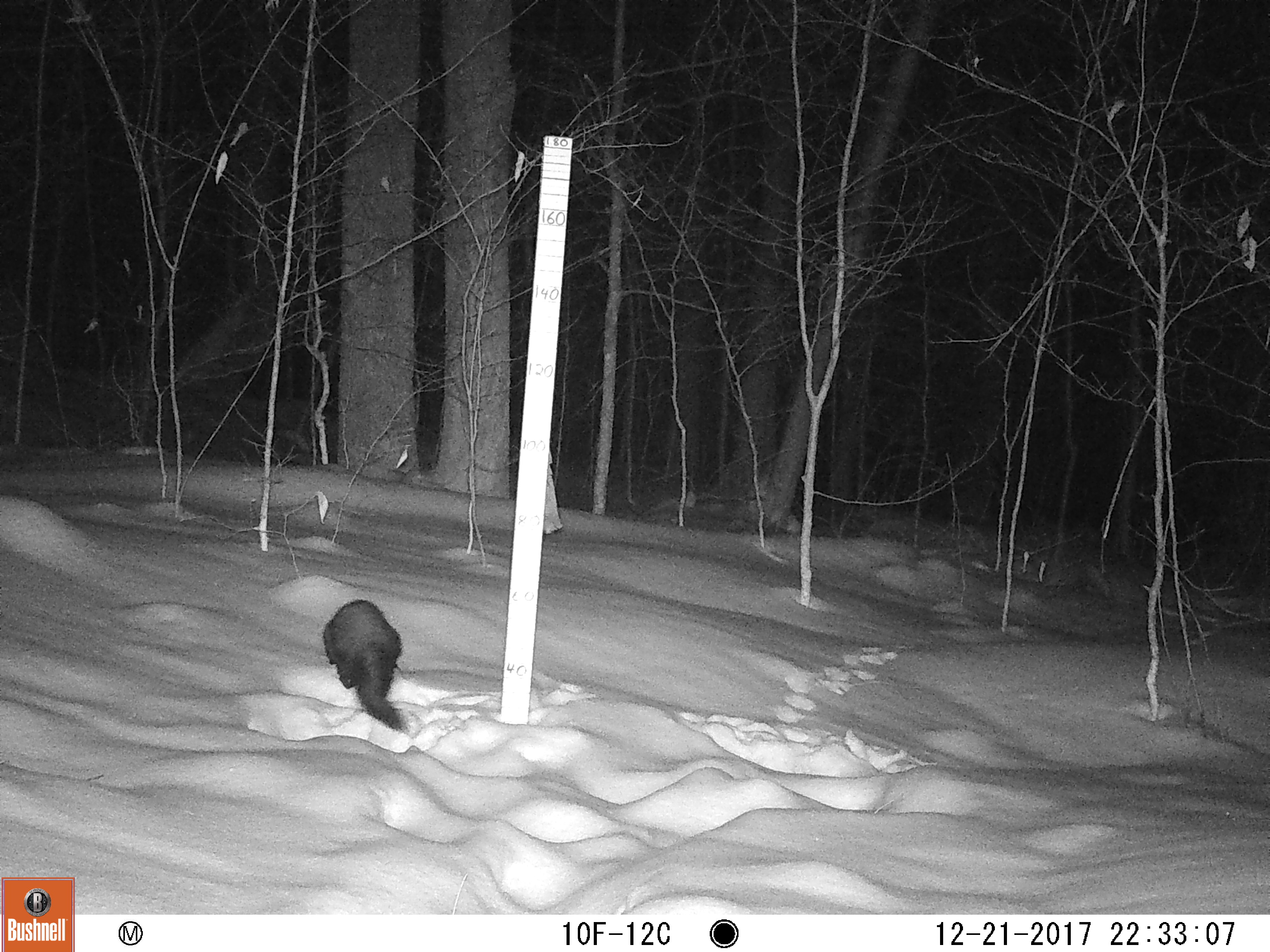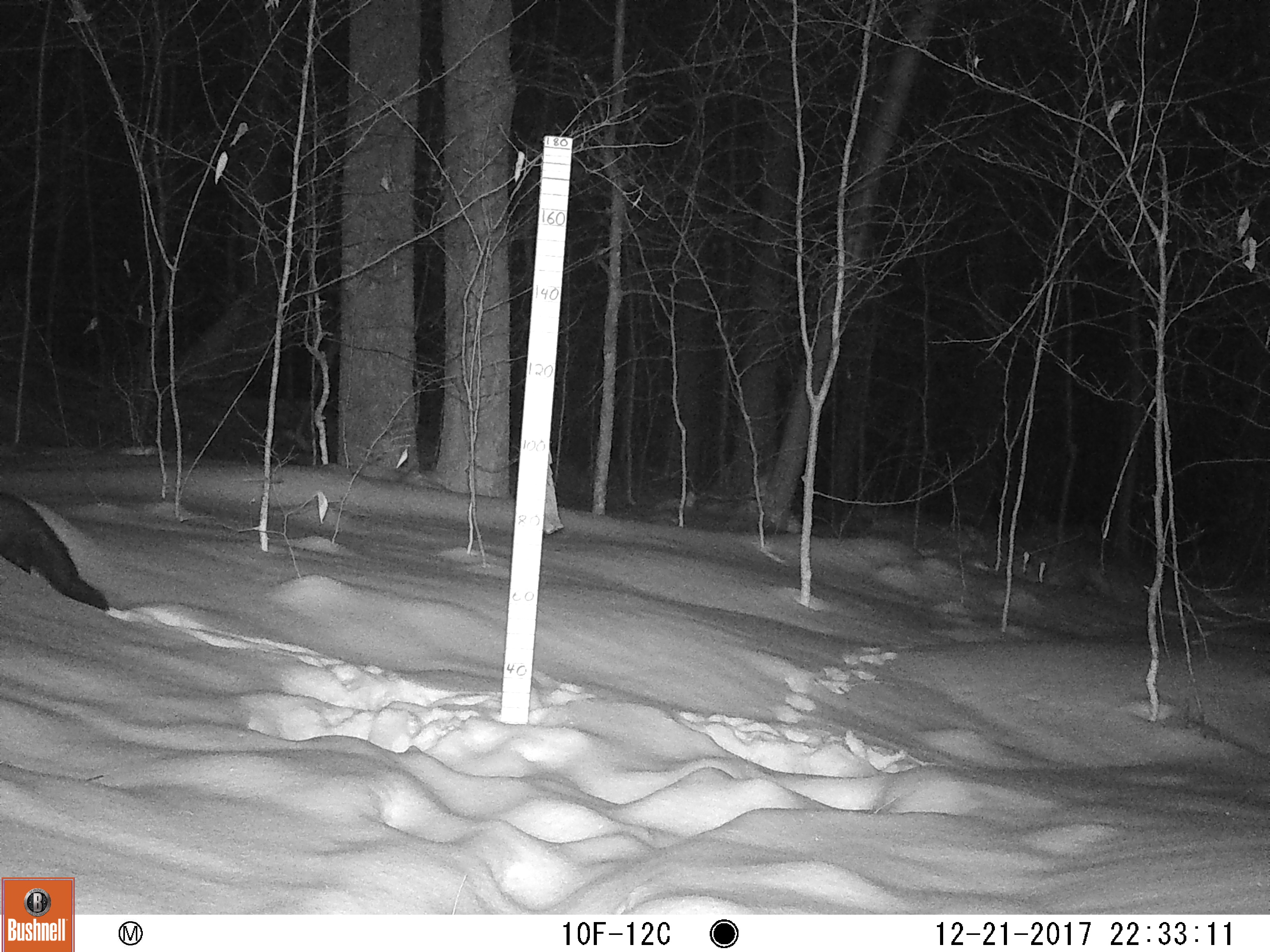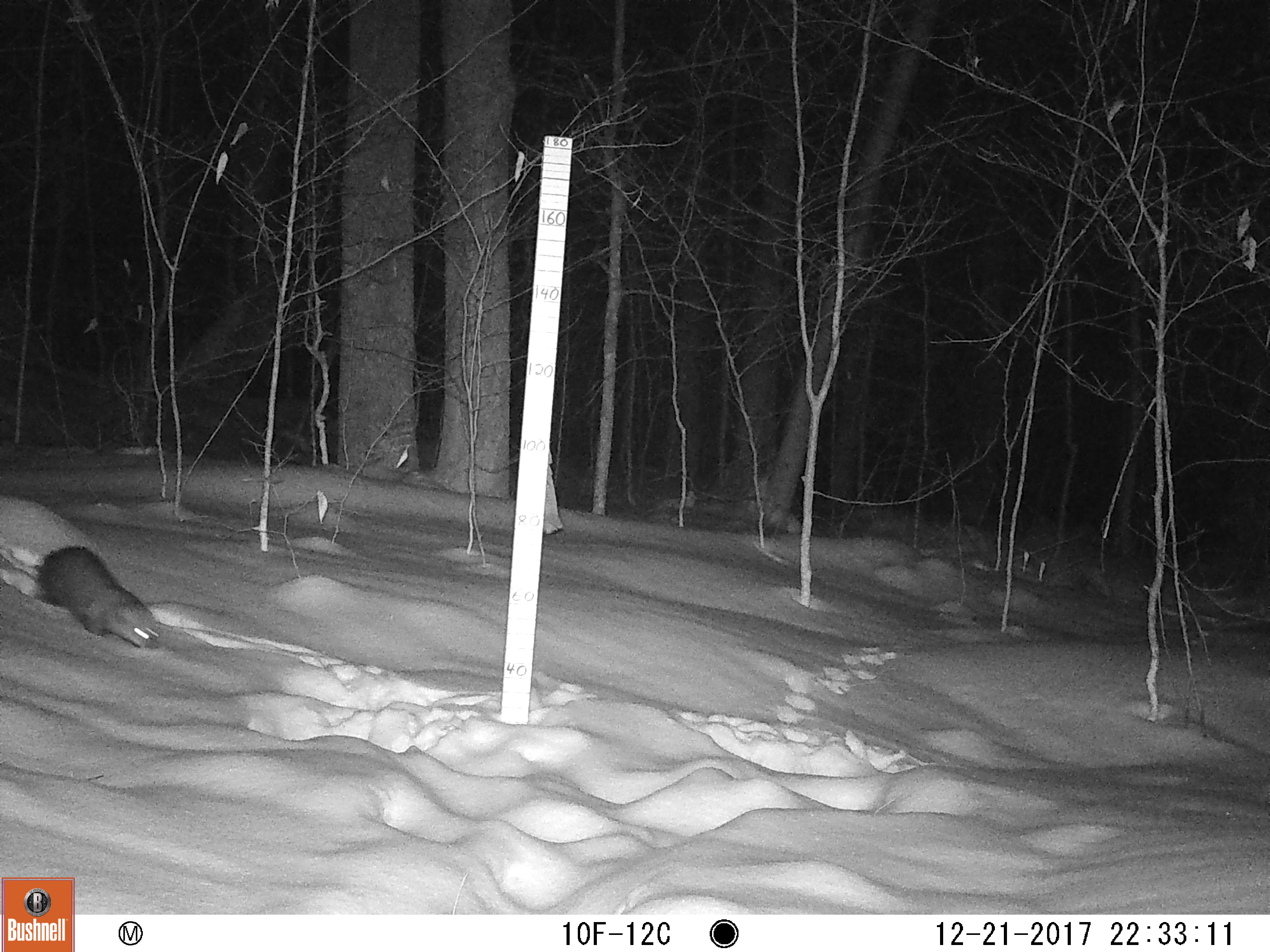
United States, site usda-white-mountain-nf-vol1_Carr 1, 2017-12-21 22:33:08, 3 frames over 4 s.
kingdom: Animalia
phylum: Chordata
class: Mammalia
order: Carnivora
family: Mustelidae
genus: Pekania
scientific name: Pekania pennanti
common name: fisher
Fisher (Pekania pennanti).